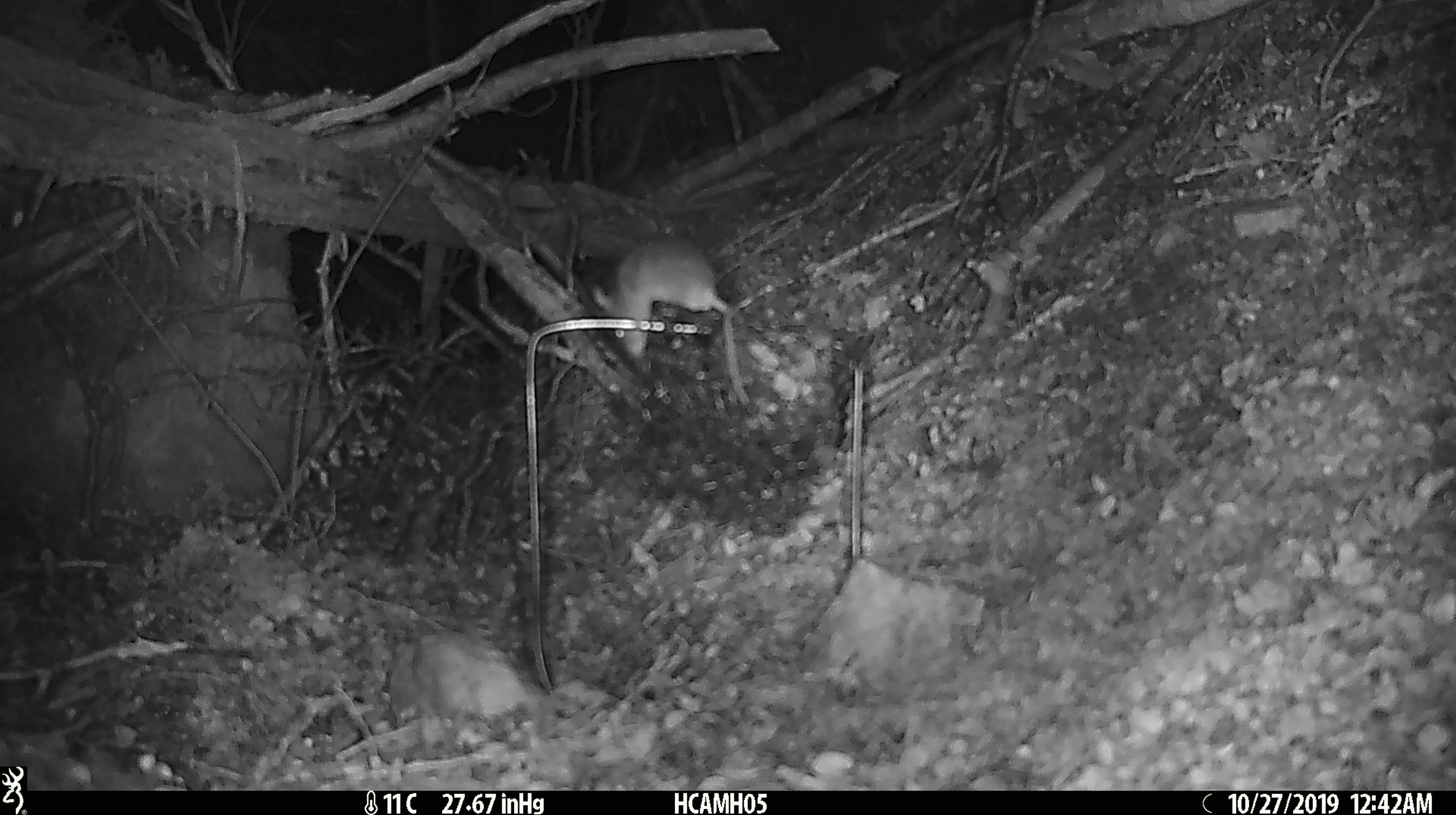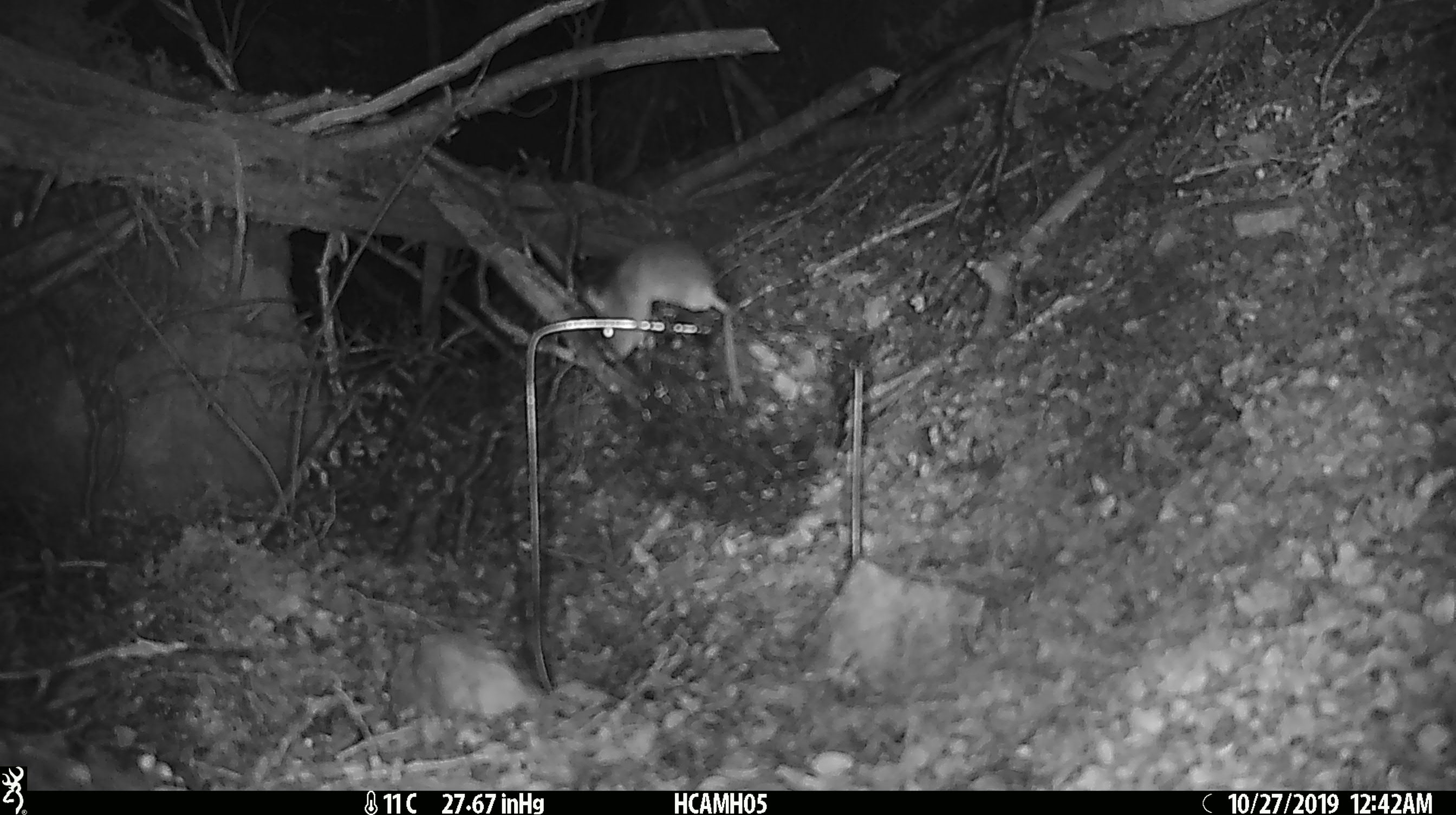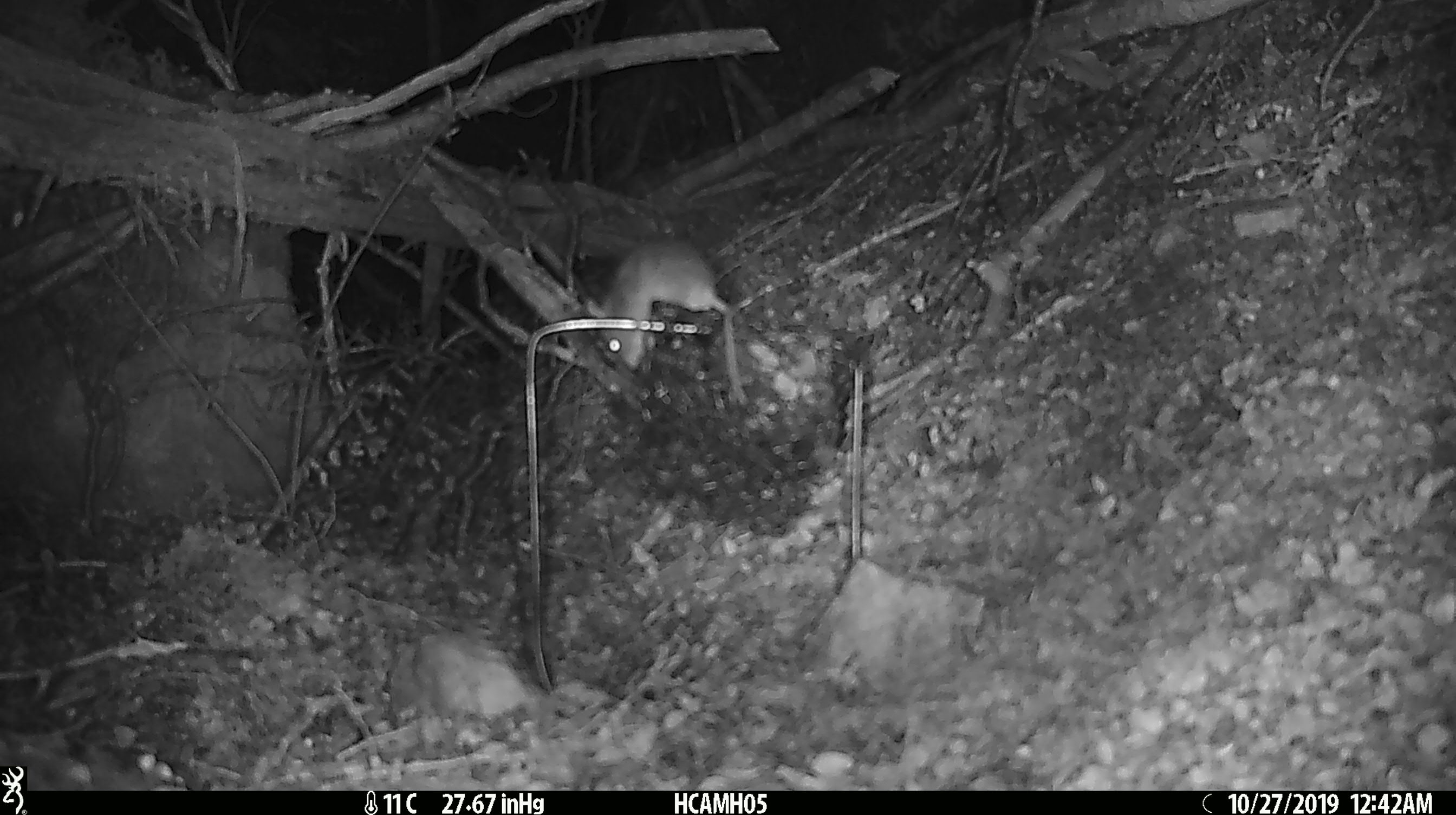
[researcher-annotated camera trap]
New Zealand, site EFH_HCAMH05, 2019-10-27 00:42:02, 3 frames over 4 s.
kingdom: Animalia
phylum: Chordata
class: Mammalia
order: Rodentia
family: Muridae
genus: Mus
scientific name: Mus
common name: mouse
Mouse (Mus).